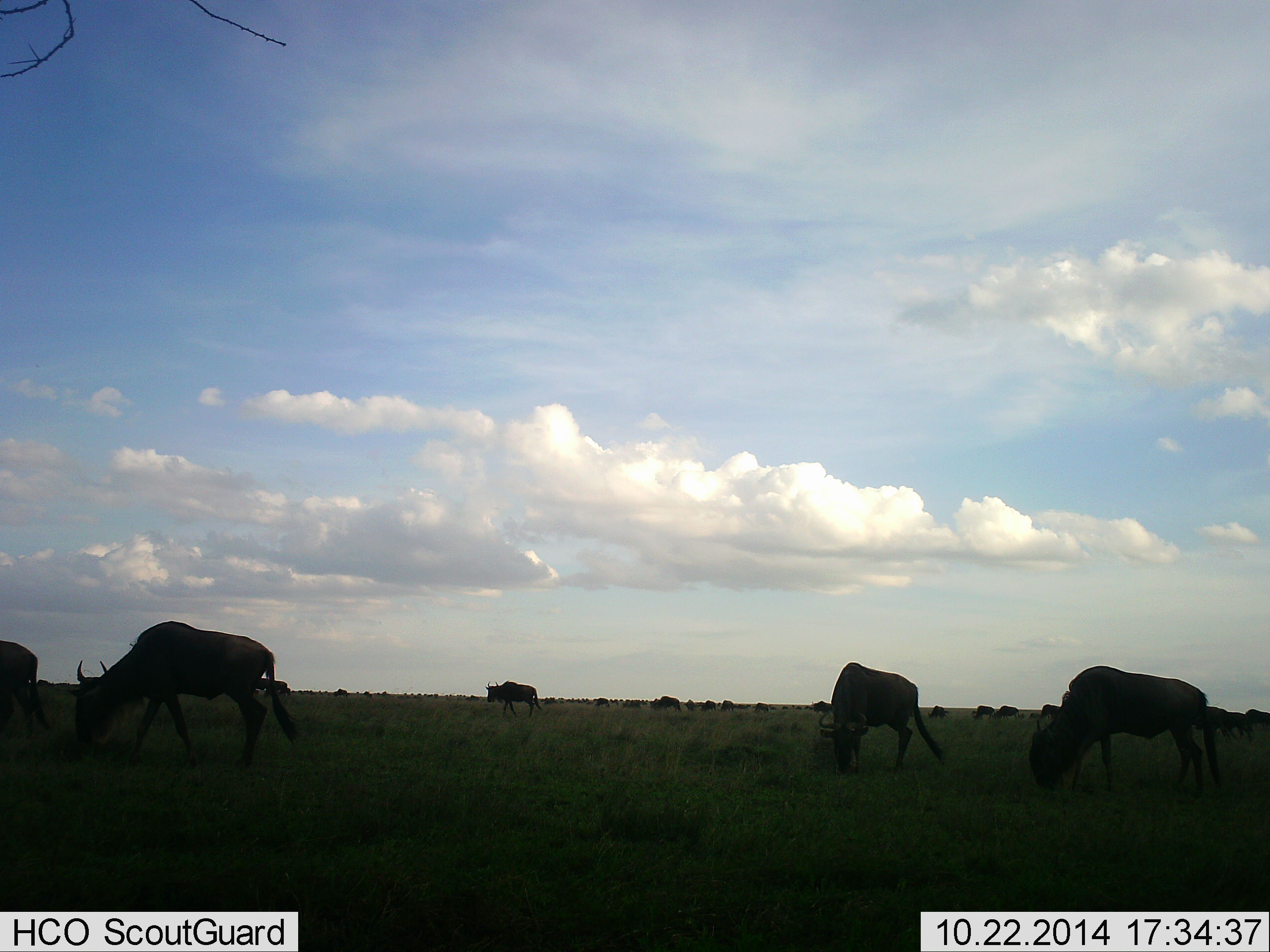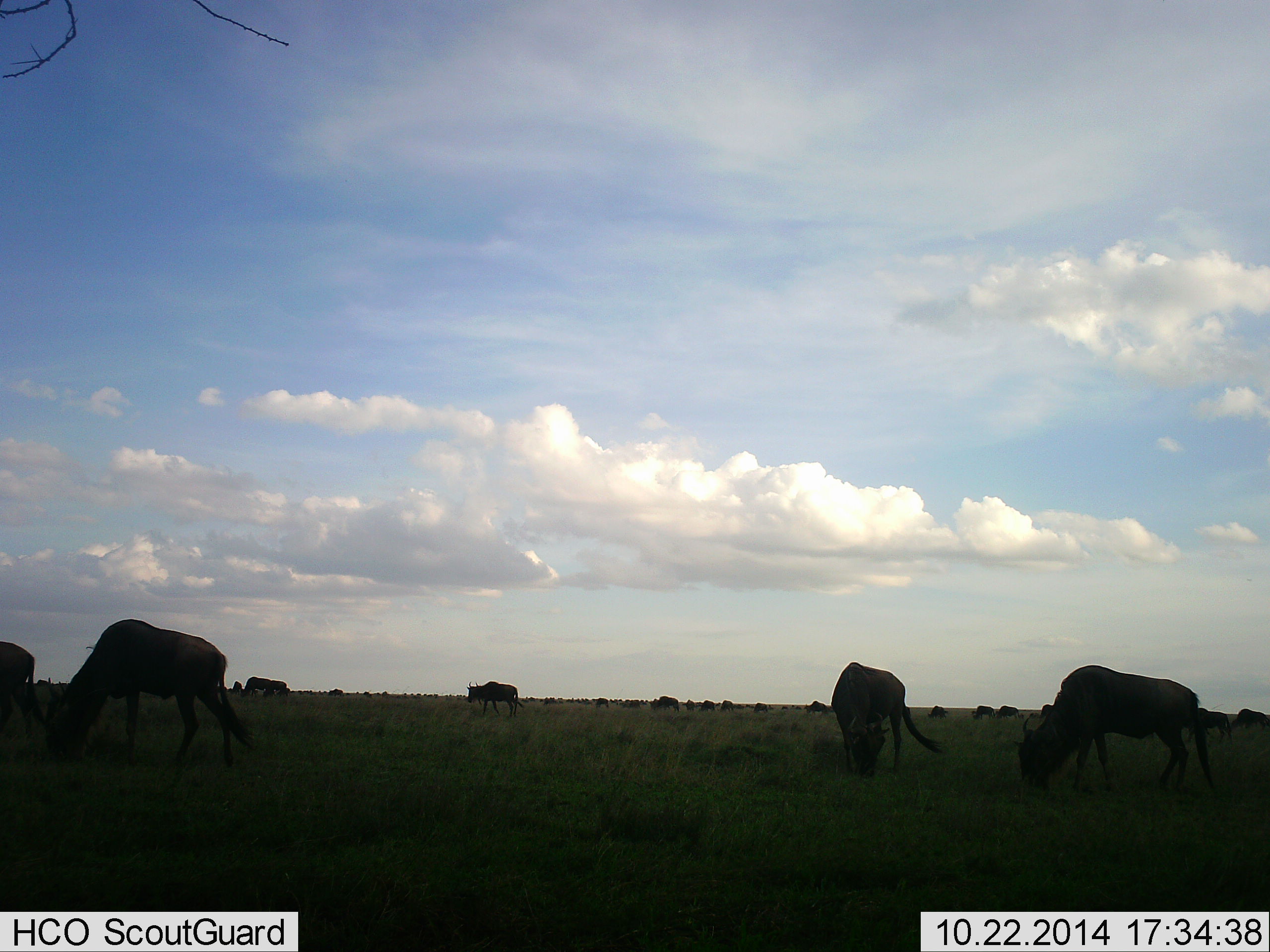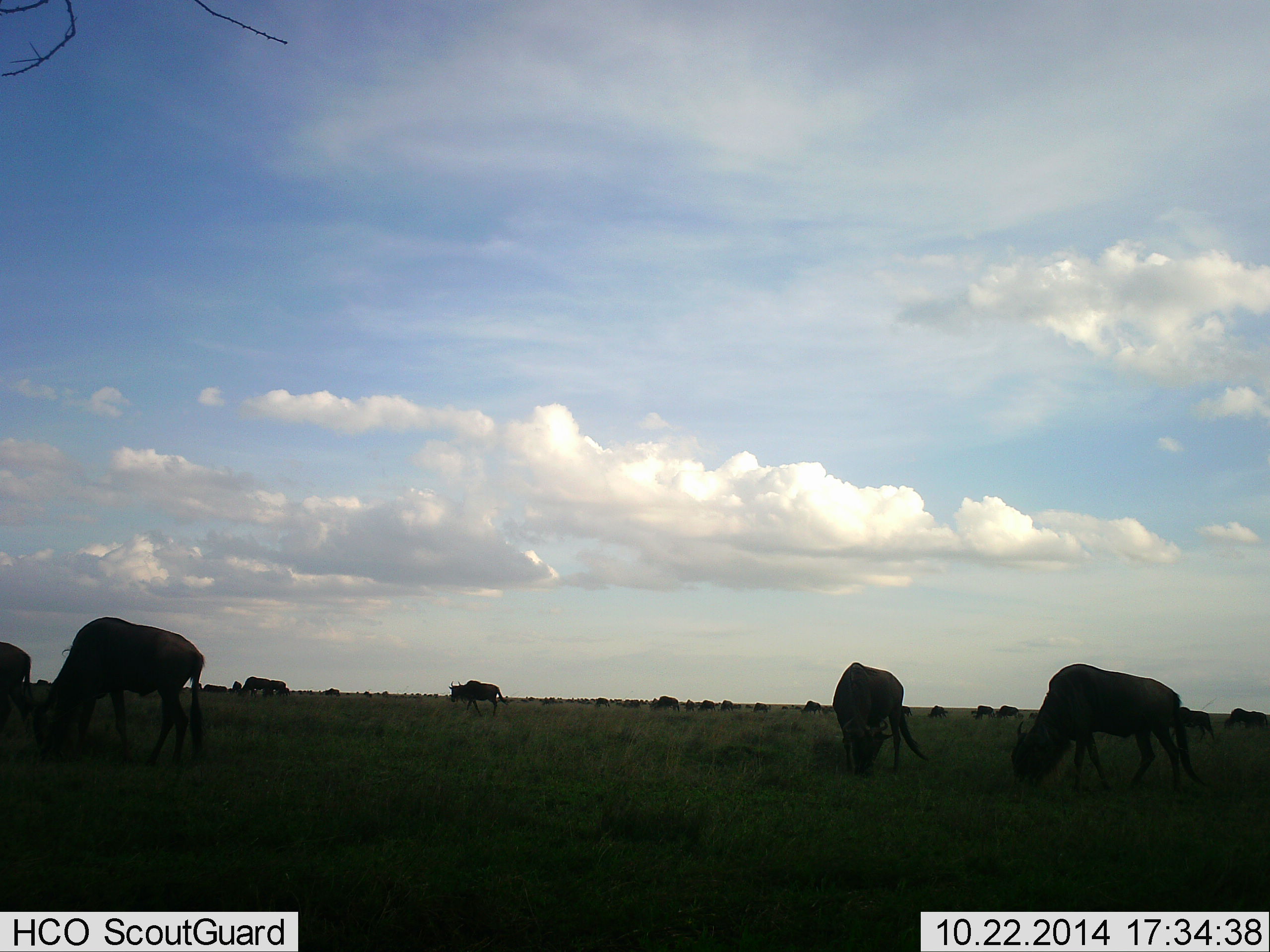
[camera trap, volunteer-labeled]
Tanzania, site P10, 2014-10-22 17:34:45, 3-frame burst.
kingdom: Animalia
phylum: Chordata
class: Mammalia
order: Artiodactyla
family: Bovidae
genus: Connochaetes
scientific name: Connochaetes taurinus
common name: blue wildebeest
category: wildebeest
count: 11-50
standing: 20%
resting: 0%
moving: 20%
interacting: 0%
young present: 0%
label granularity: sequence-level